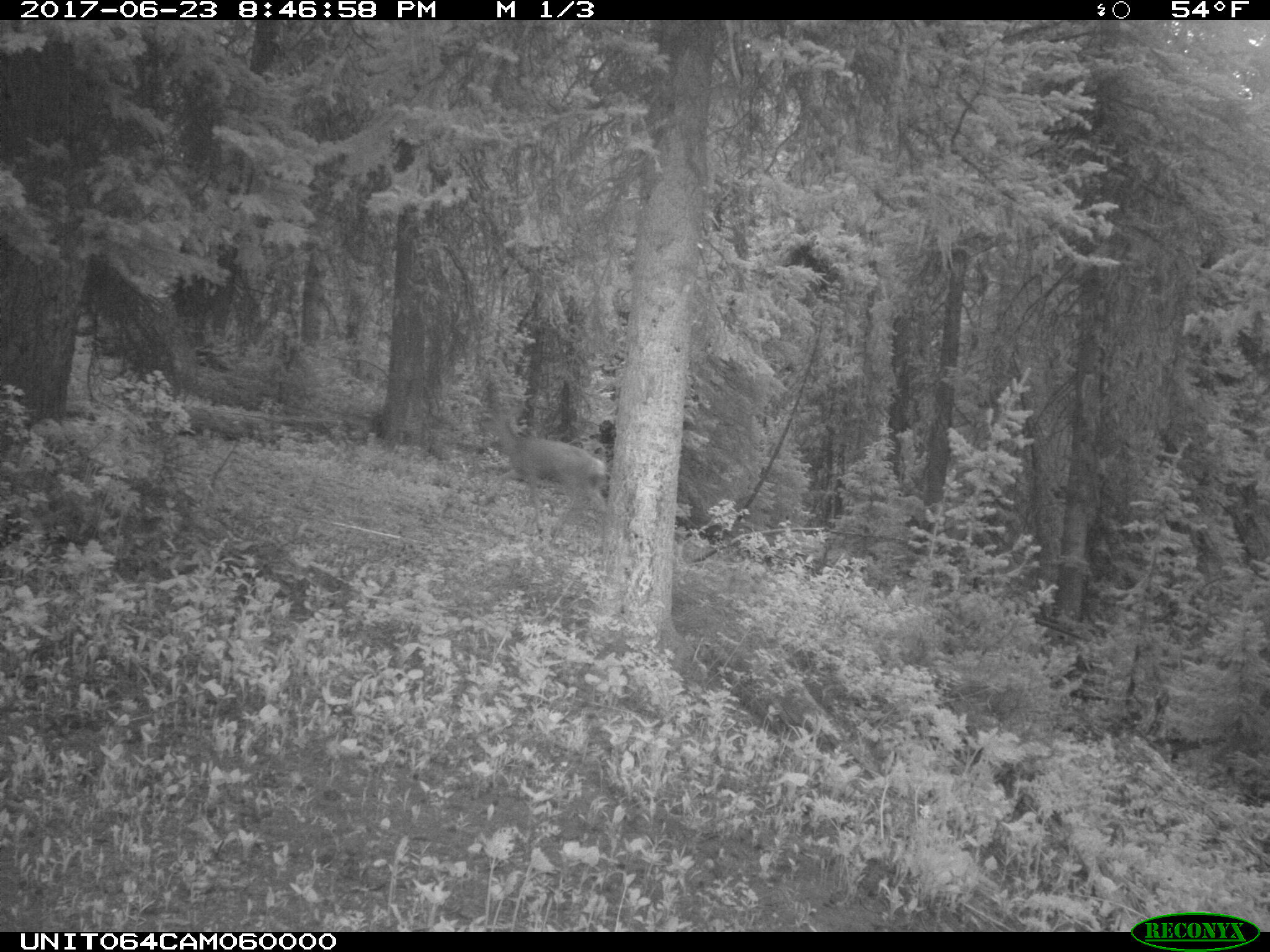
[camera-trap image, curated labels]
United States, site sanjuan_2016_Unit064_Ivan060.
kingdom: Animalia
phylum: Chordata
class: Mammalia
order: Artiodactyla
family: Cervidae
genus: Odocoileus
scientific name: Odocoileus hemionus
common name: mule deer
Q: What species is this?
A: Odocoileus hemionus (mule deer).